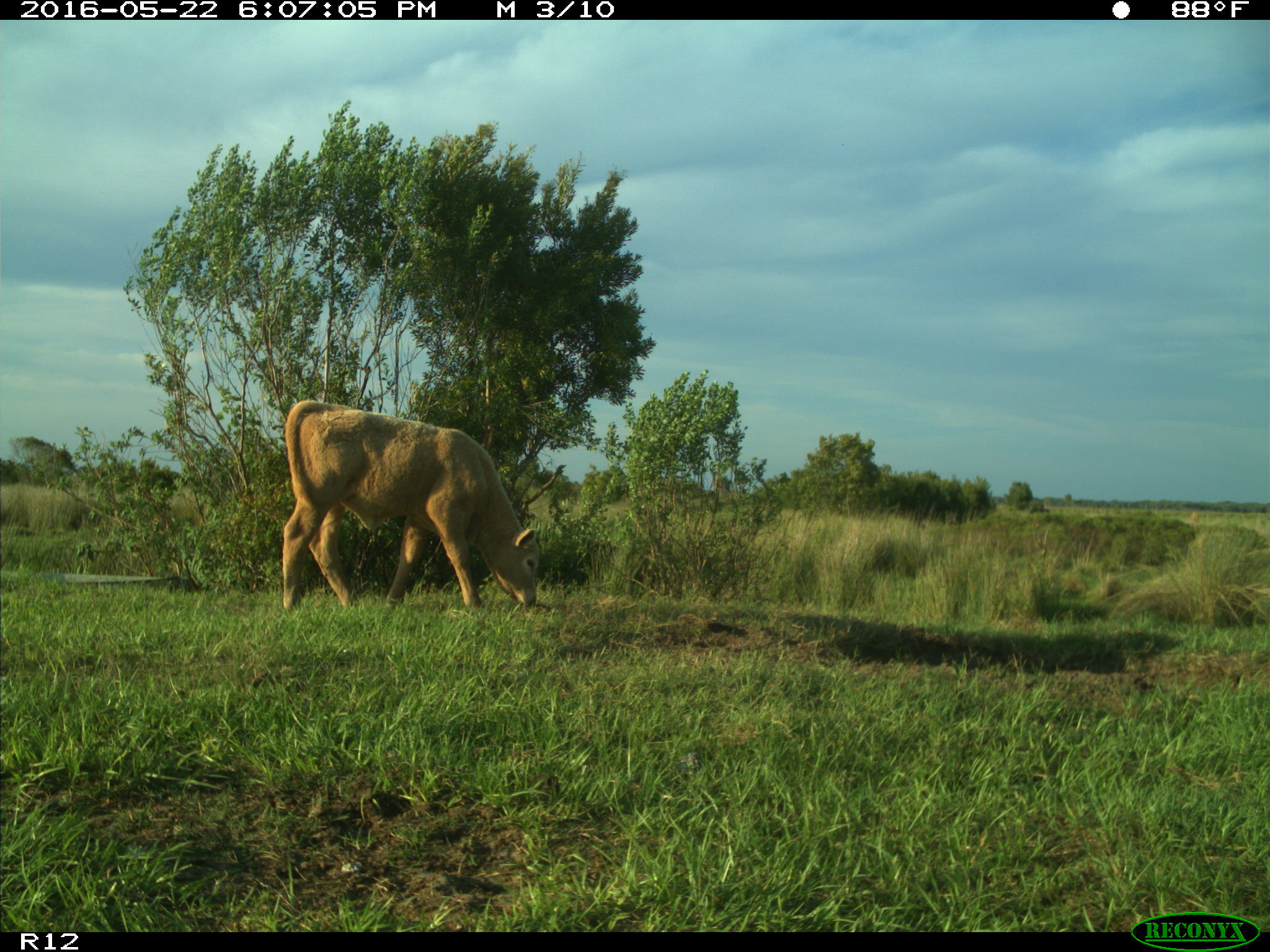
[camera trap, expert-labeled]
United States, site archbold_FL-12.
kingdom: Animalia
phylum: Chordata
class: Mammalia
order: Artiodactyla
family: Bovidae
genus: Bos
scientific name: Bos taurus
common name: domestic cow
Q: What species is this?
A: Bos taurus (domestic cow).